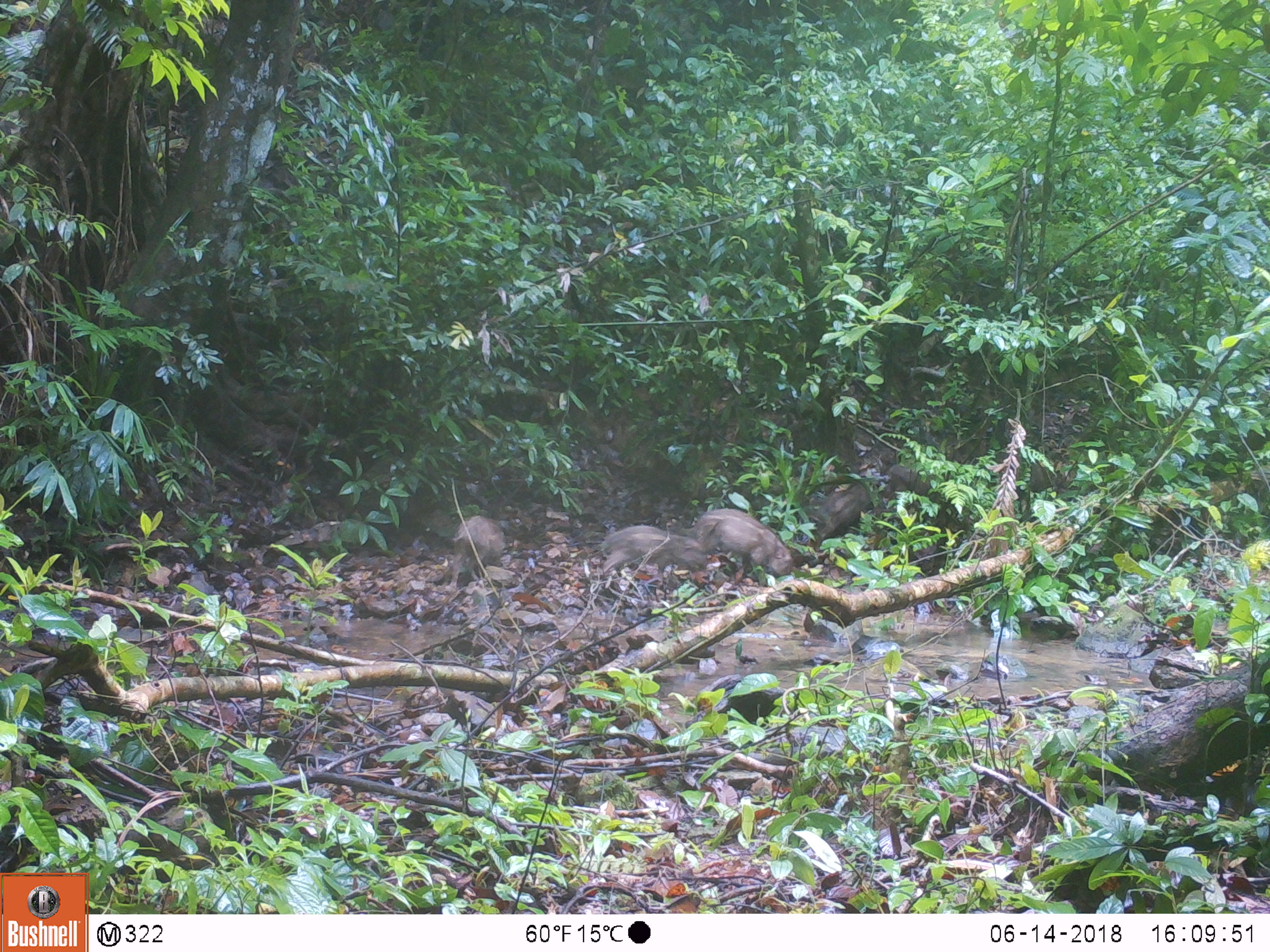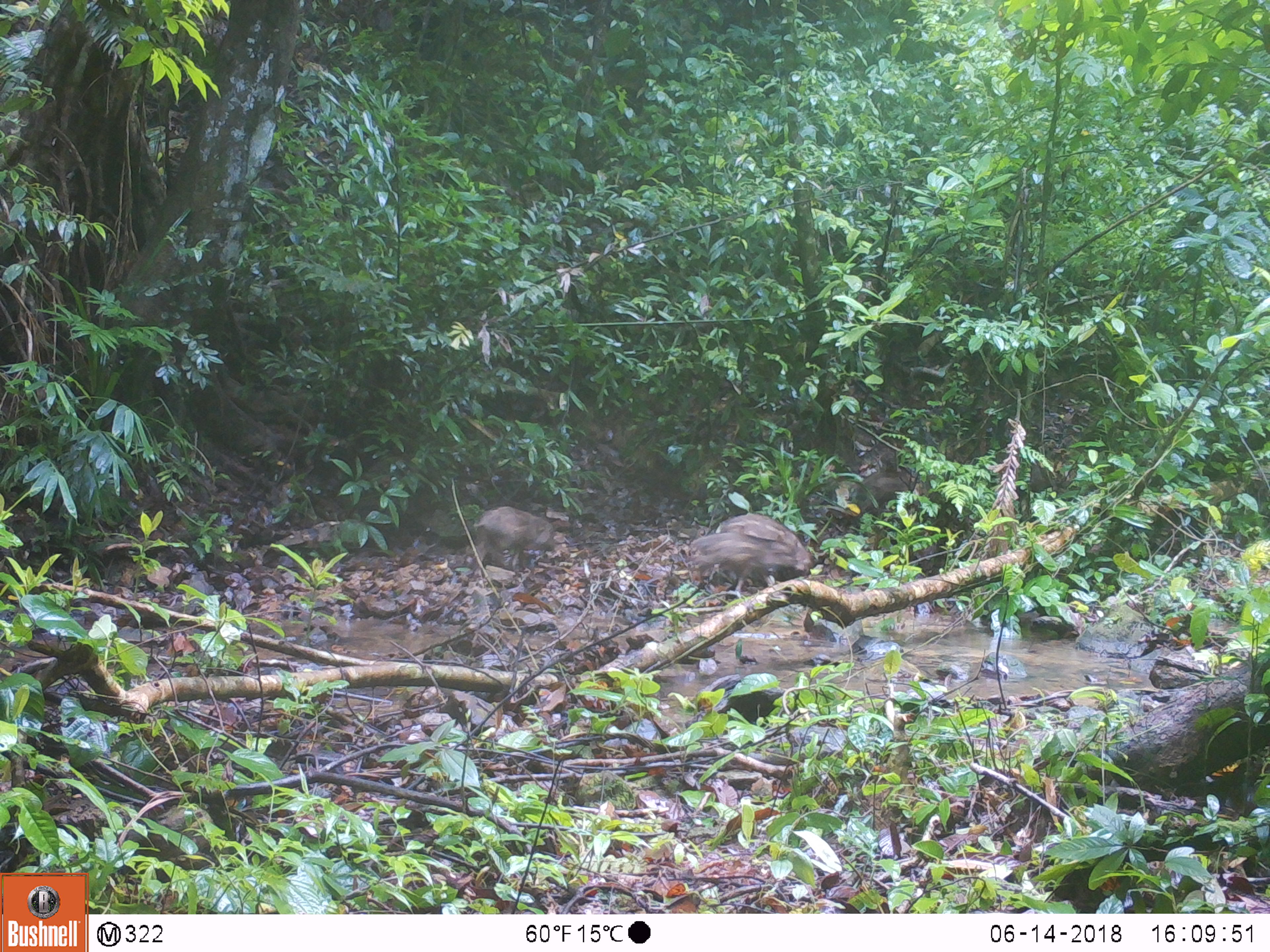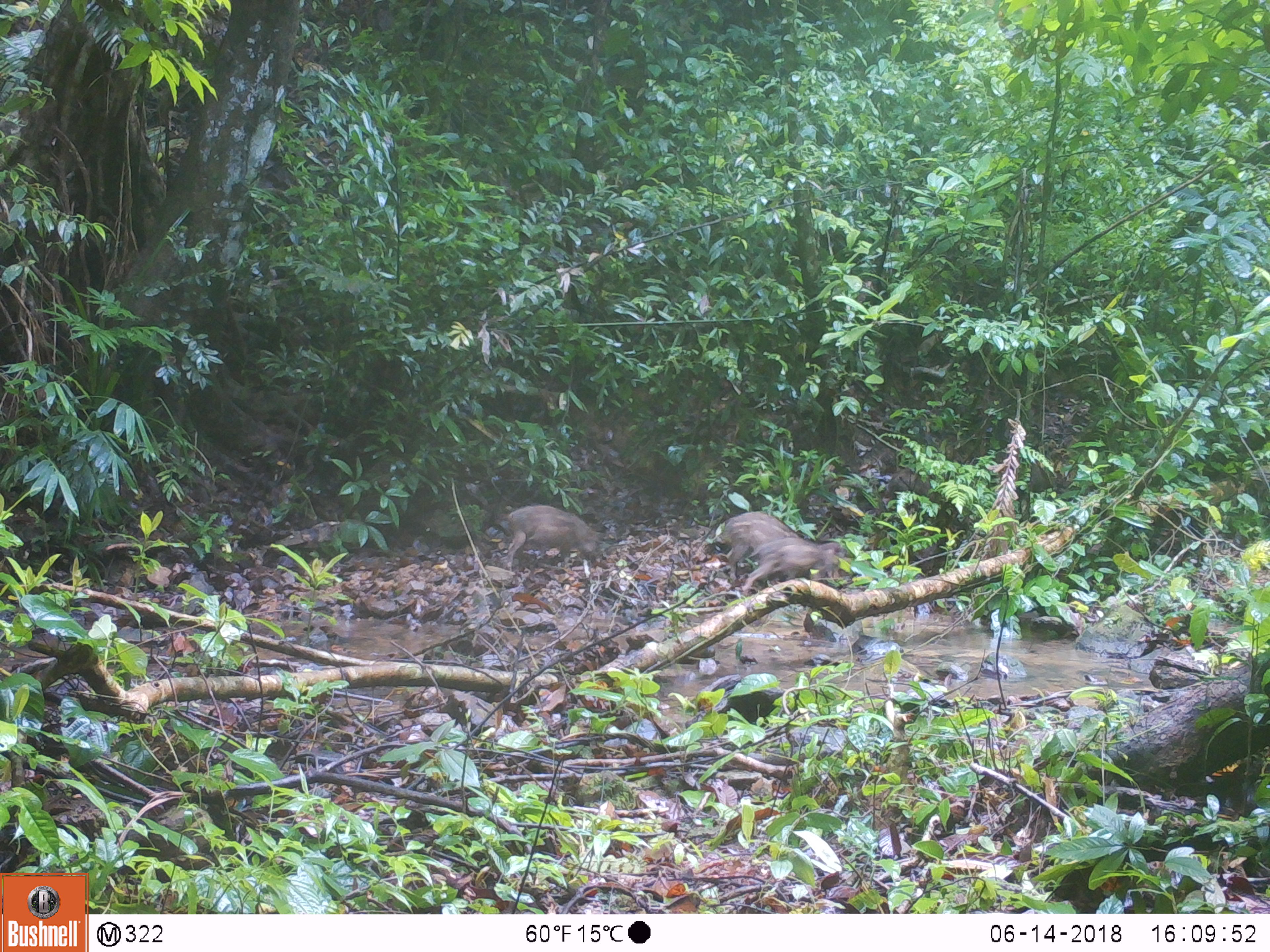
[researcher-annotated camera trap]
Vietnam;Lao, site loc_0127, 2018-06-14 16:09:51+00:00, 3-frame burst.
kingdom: Animalia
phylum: Chordata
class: Mammalia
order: Artiodactyla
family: Suidae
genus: Sus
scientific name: Sus scrofa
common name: eurasian wild pig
Eurasian wild pig (Sus scrofa). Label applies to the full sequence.